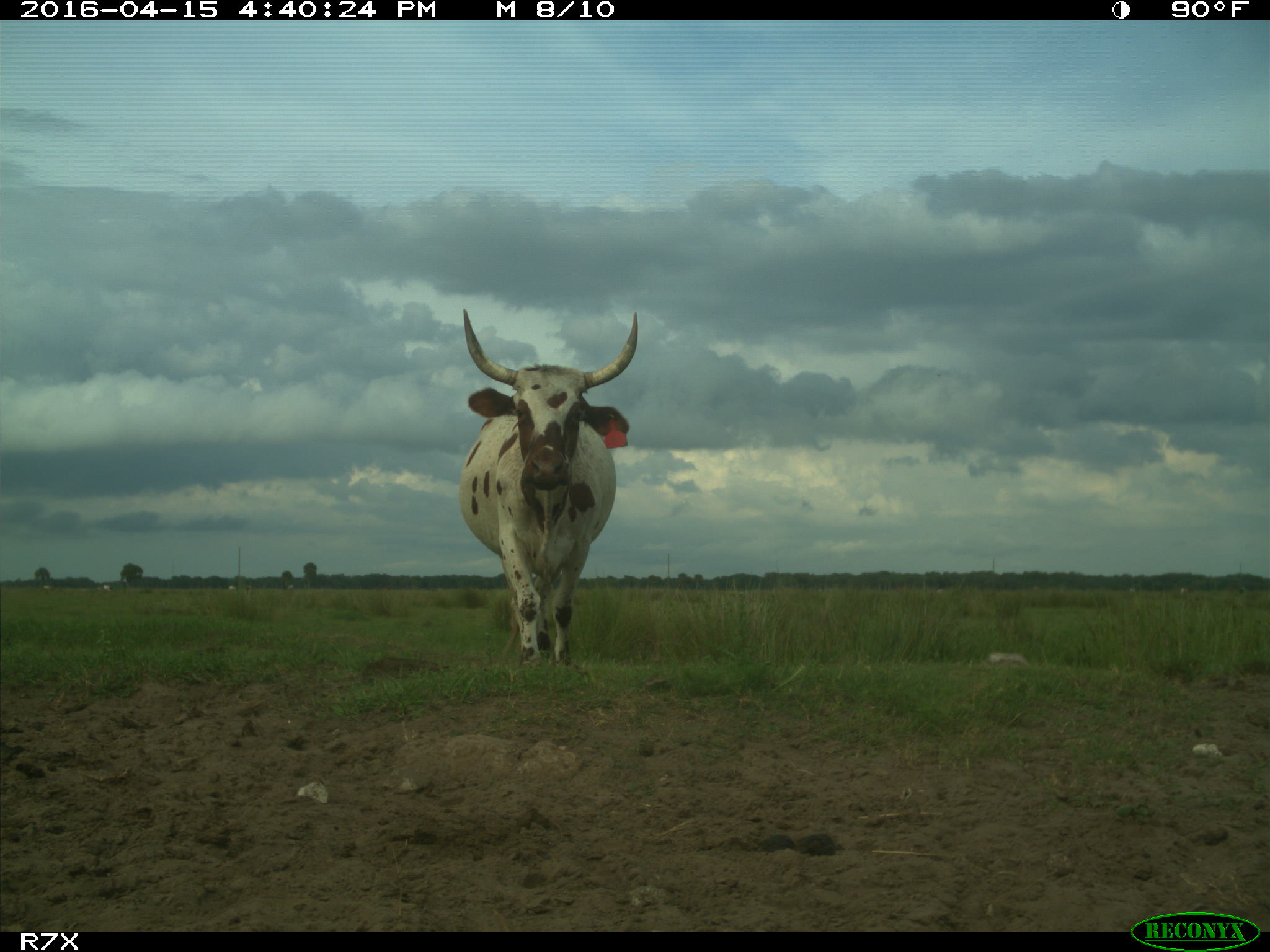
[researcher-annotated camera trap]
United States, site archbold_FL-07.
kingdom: Animalia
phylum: Chordata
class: Mammalia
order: Artiodactyla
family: Bovidae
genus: Bos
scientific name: Bos taurus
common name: domestic cow